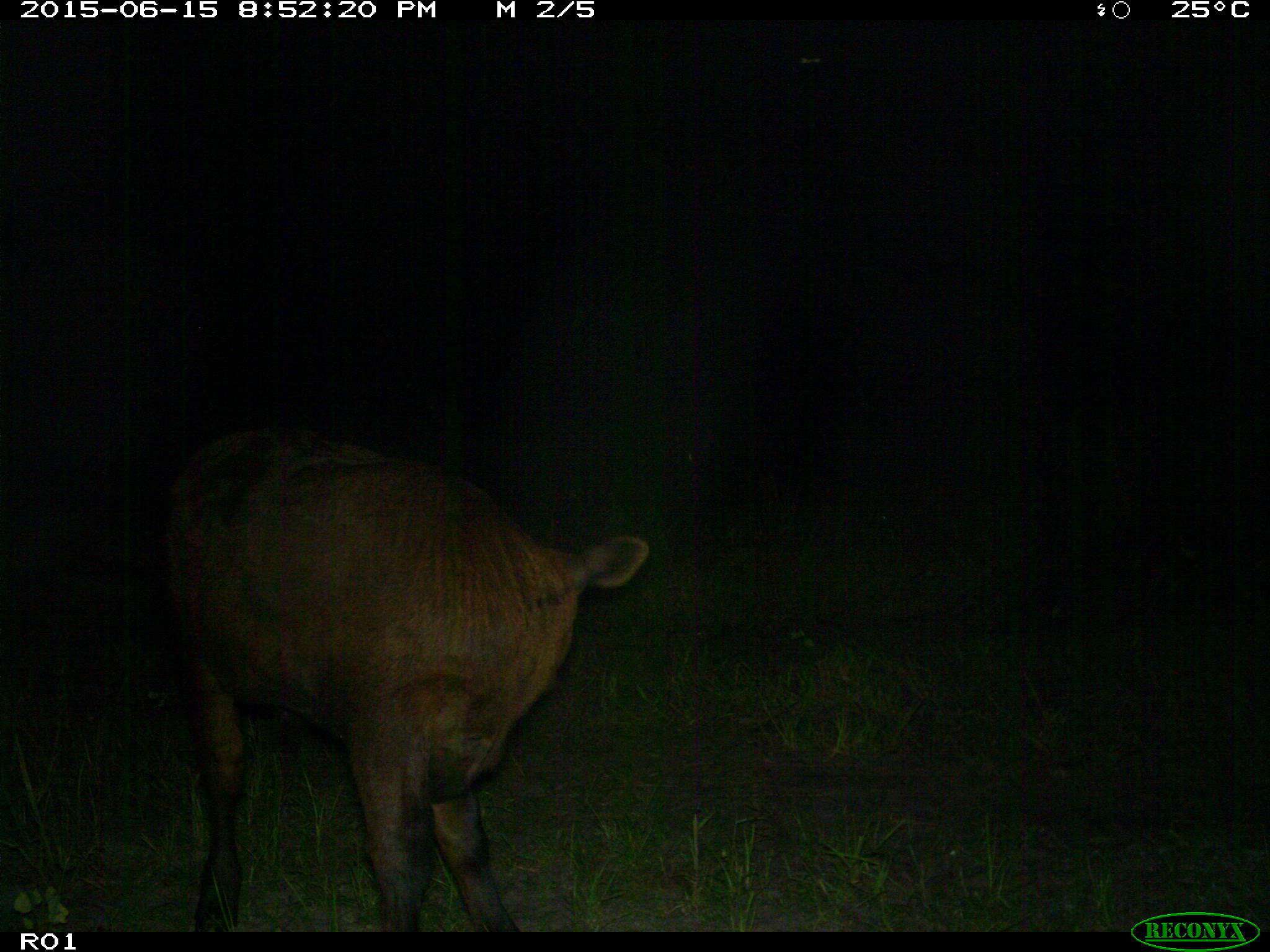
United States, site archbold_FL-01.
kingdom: Animalia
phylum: Chordata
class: Mammalia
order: Artiodactyla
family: Bovidae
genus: Bos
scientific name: Bos taurus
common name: domestic cow